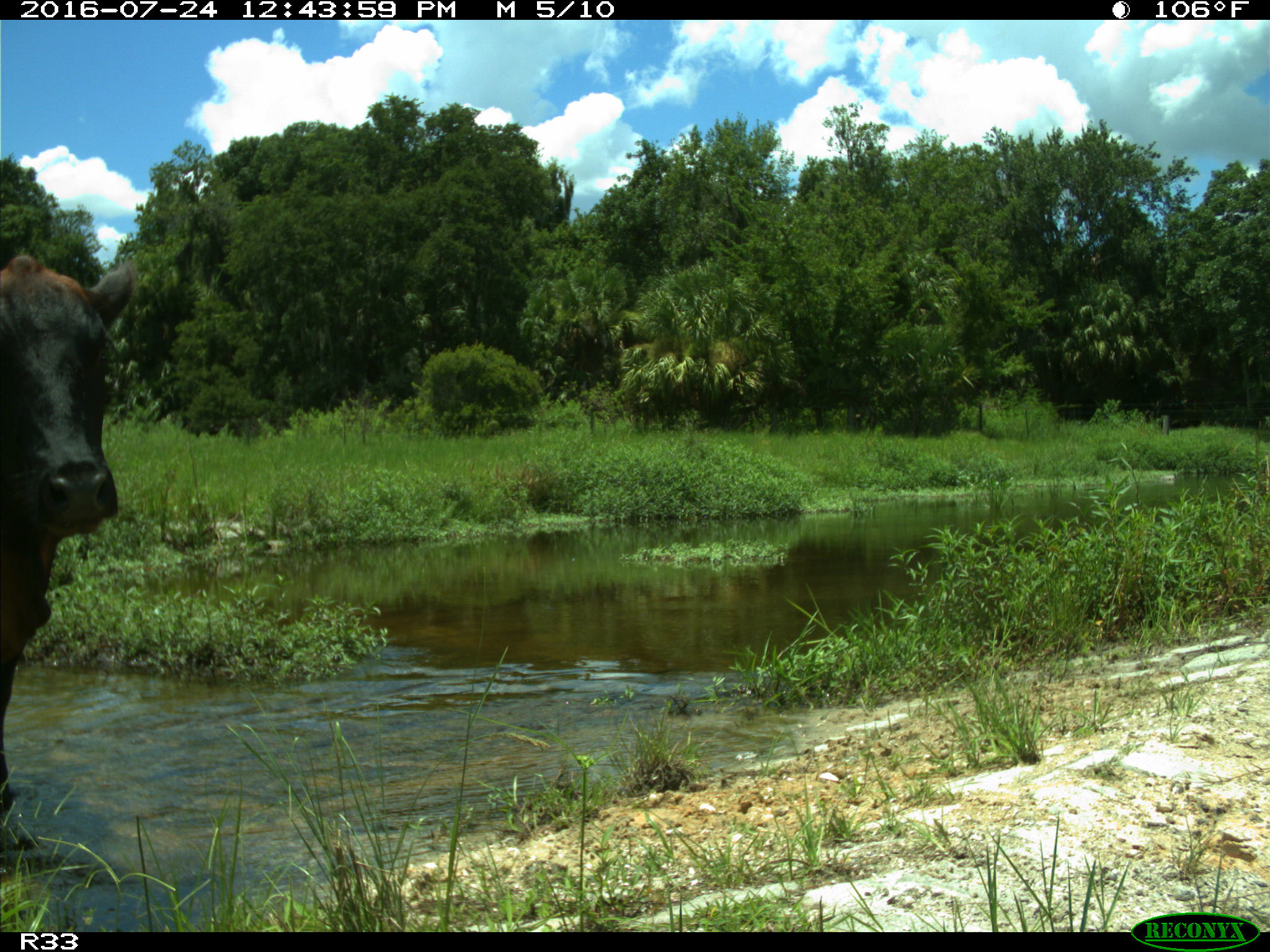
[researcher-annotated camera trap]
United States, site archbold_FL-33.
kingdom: Animalia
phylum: Chordata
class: Mammalia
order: Artiodactyla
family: Bovidae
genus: Bos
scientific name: Bos taurus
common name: domestic cow